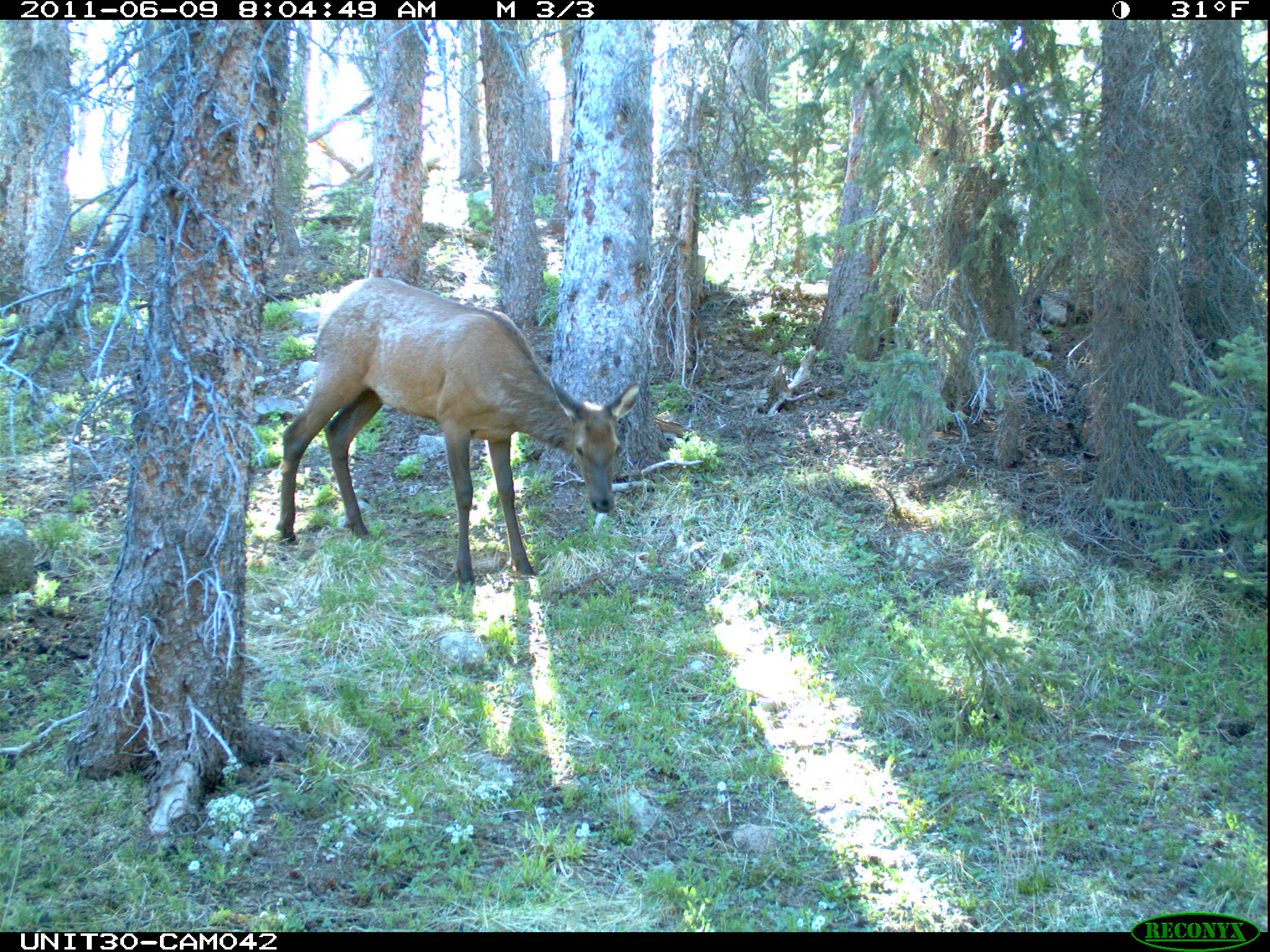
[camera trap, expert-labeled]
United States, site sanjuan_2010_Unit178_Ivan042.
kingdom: Animalia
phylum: Chordata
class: Mammalia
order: Artiodactyla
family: Cervidae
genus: Cervus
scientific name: Cervus elaphus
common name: red deer